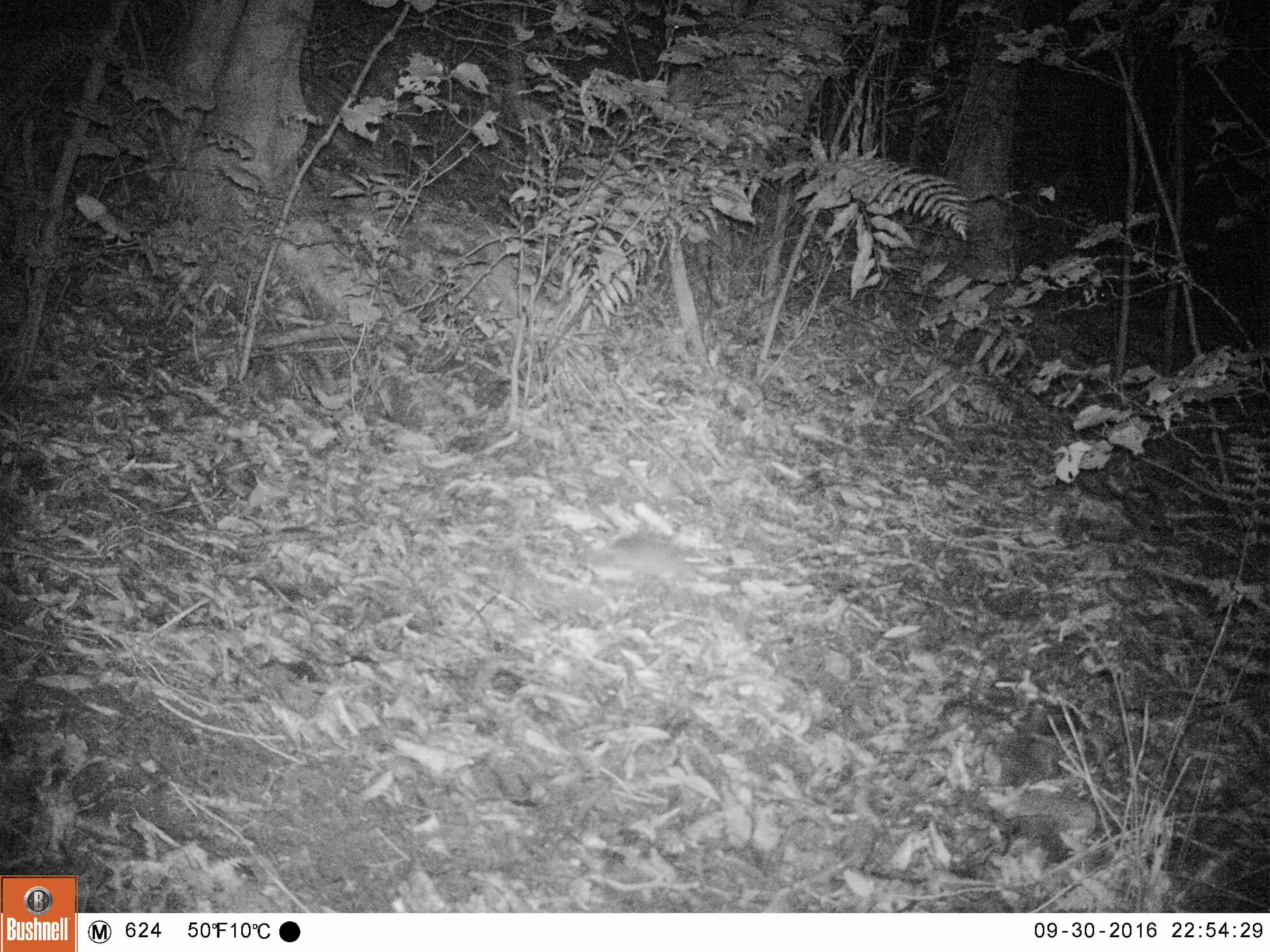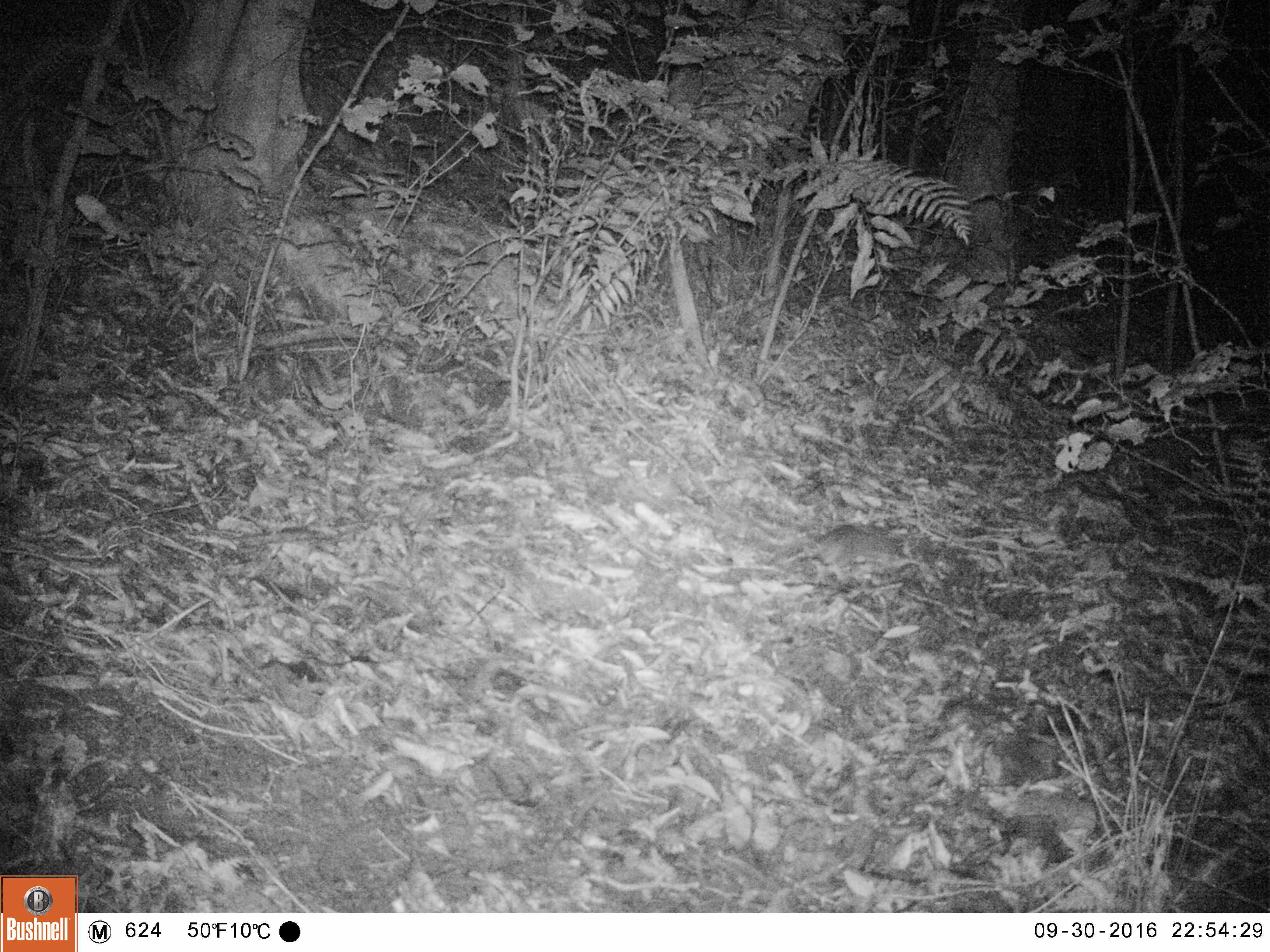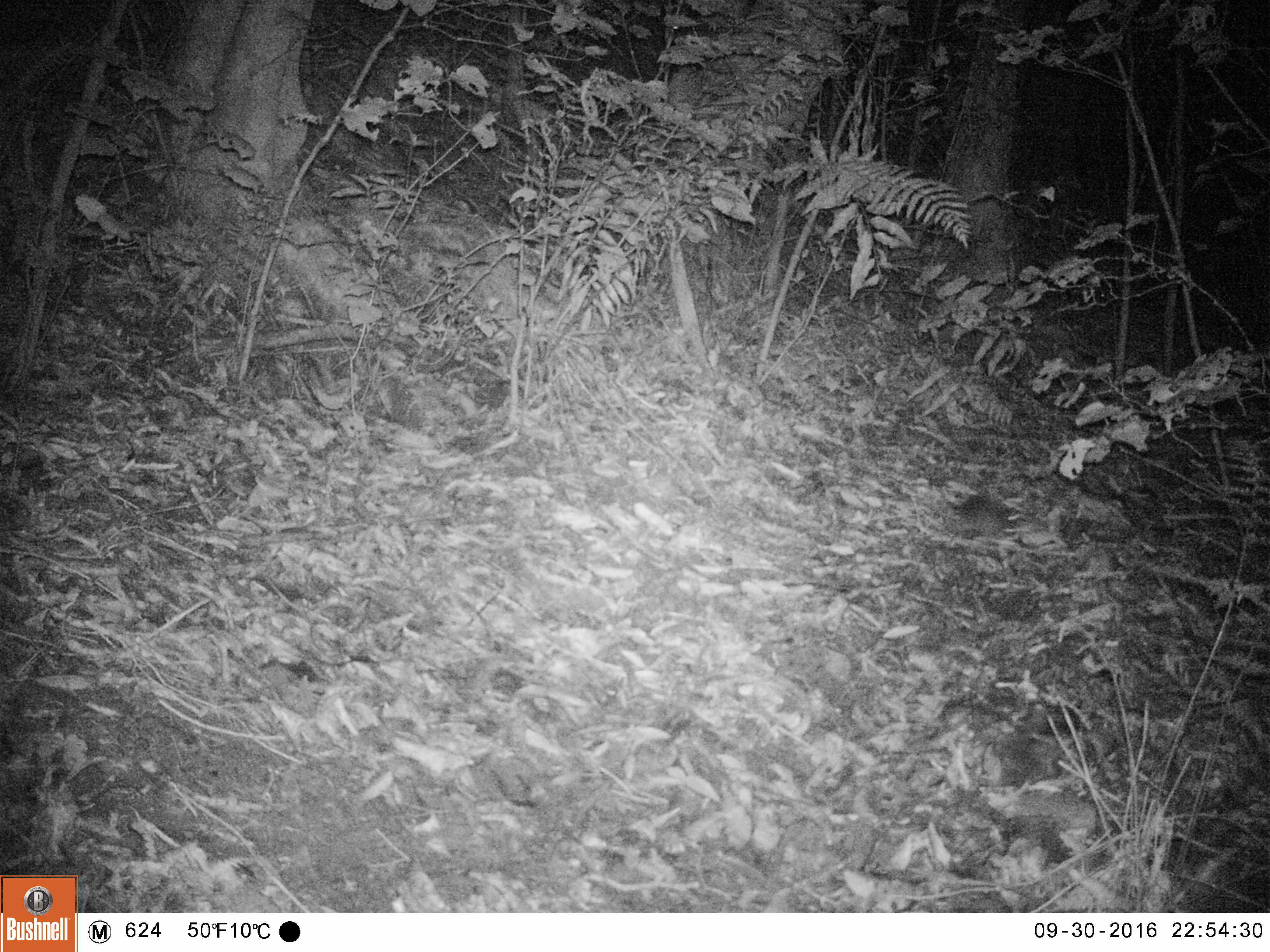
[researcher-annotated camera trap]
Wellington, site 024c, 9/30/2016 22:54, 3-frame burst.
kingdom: Animalia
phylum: Chordata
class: Mammalia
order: Rodentia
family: Muridae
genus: Rattus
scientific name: Rattus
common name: rat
Rat (Rattus).